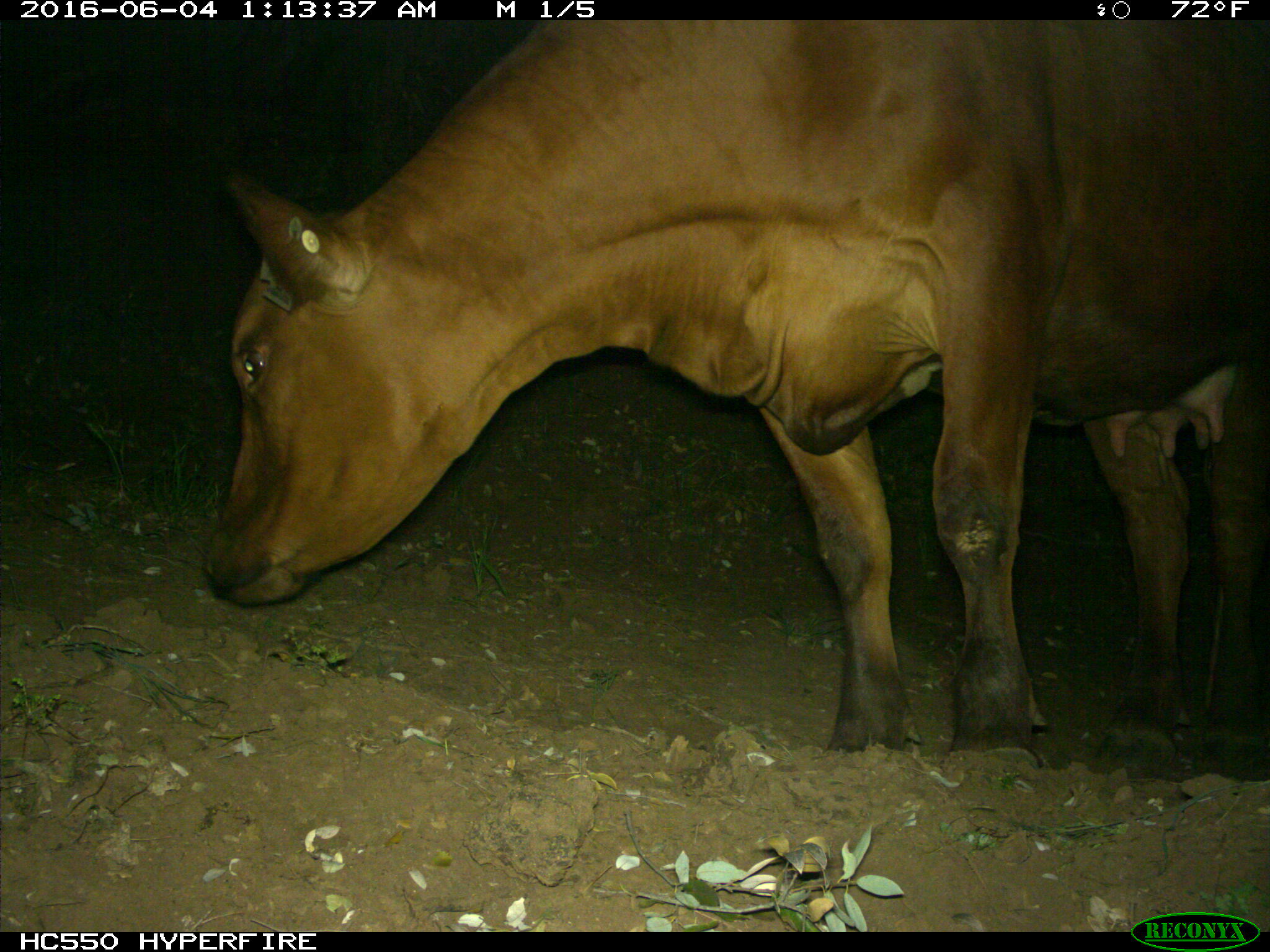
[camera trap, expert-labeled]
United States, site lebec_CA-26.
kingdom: Animalia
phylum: Chordata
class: Mammalia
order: Artiodactyla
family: Bovidae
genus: Bos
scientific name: Bos taurus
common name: domestic cow